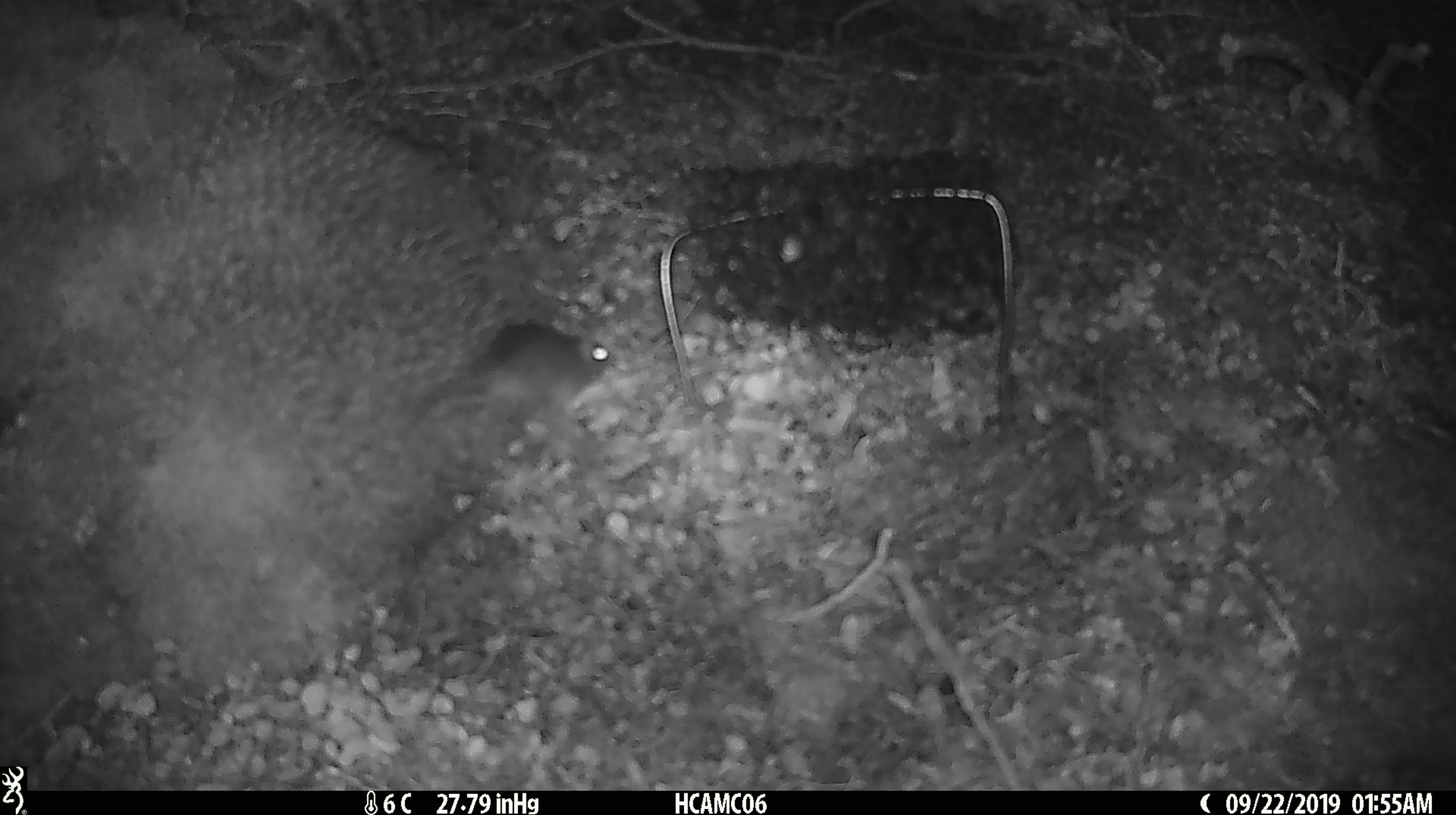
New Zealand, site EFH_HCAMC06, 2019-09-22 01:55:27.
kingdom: Animalia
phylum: Chordata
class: Mammalia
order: Rodentia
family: Muridae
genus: Mus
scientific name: Mus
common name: mouse